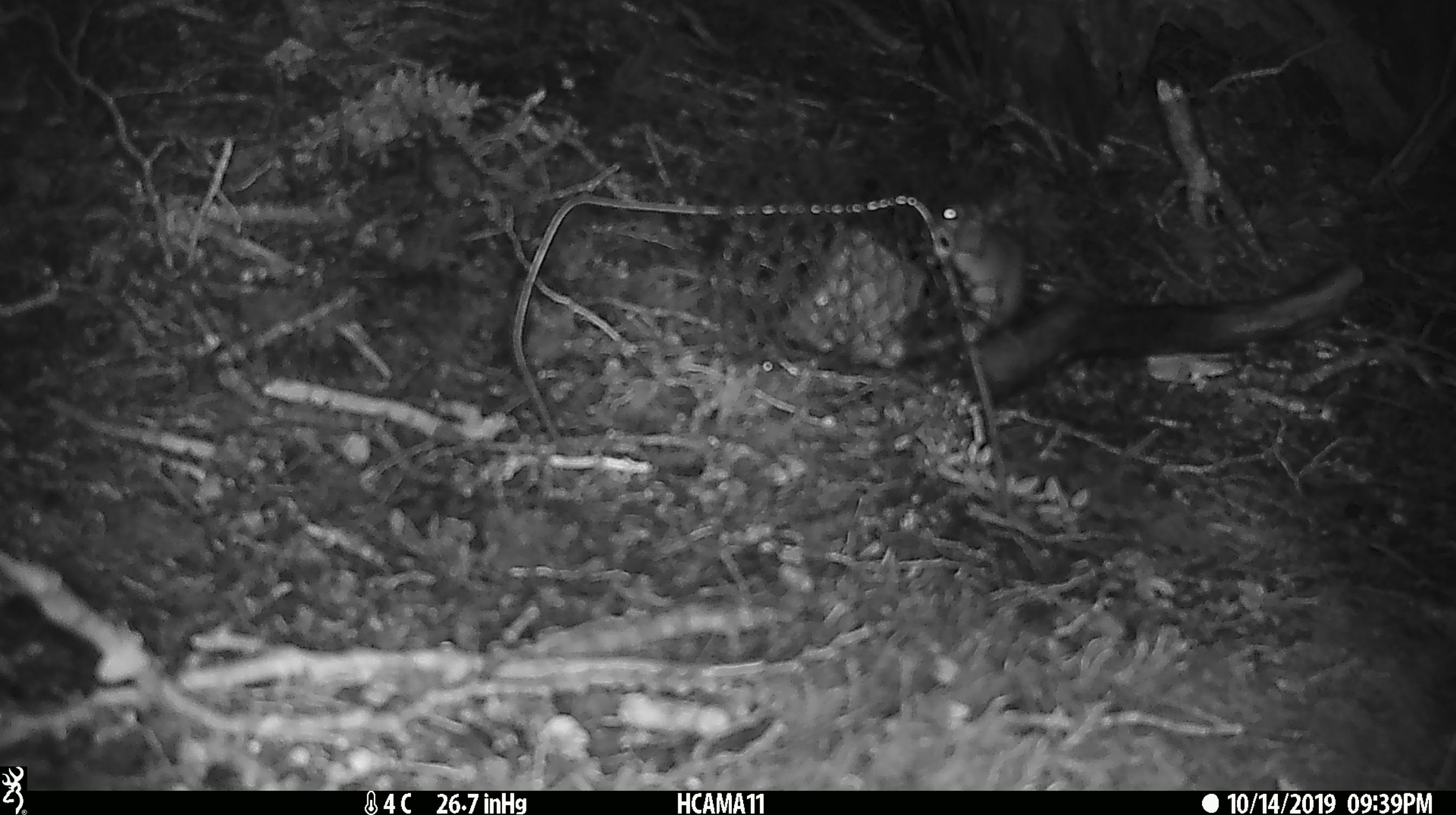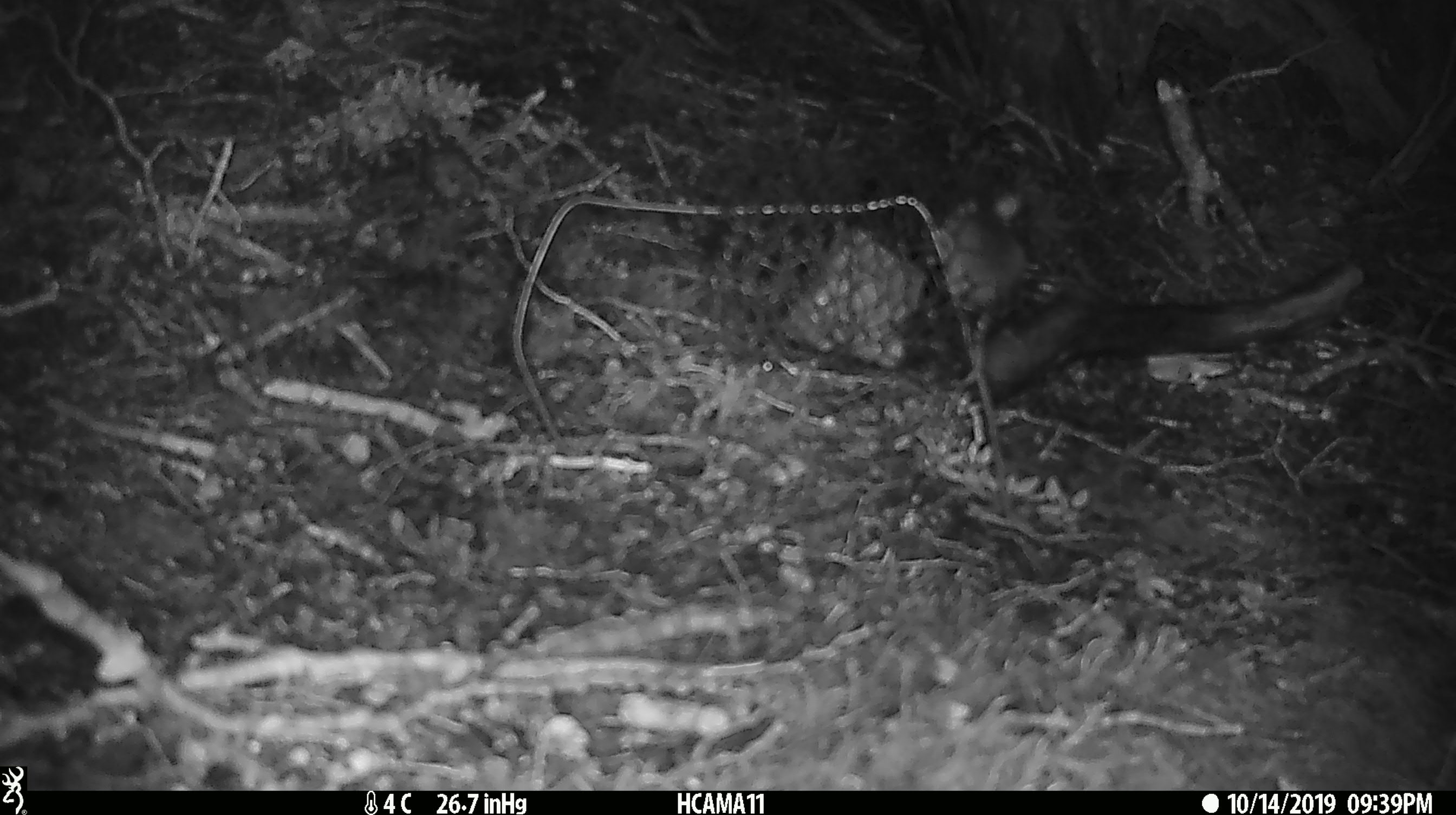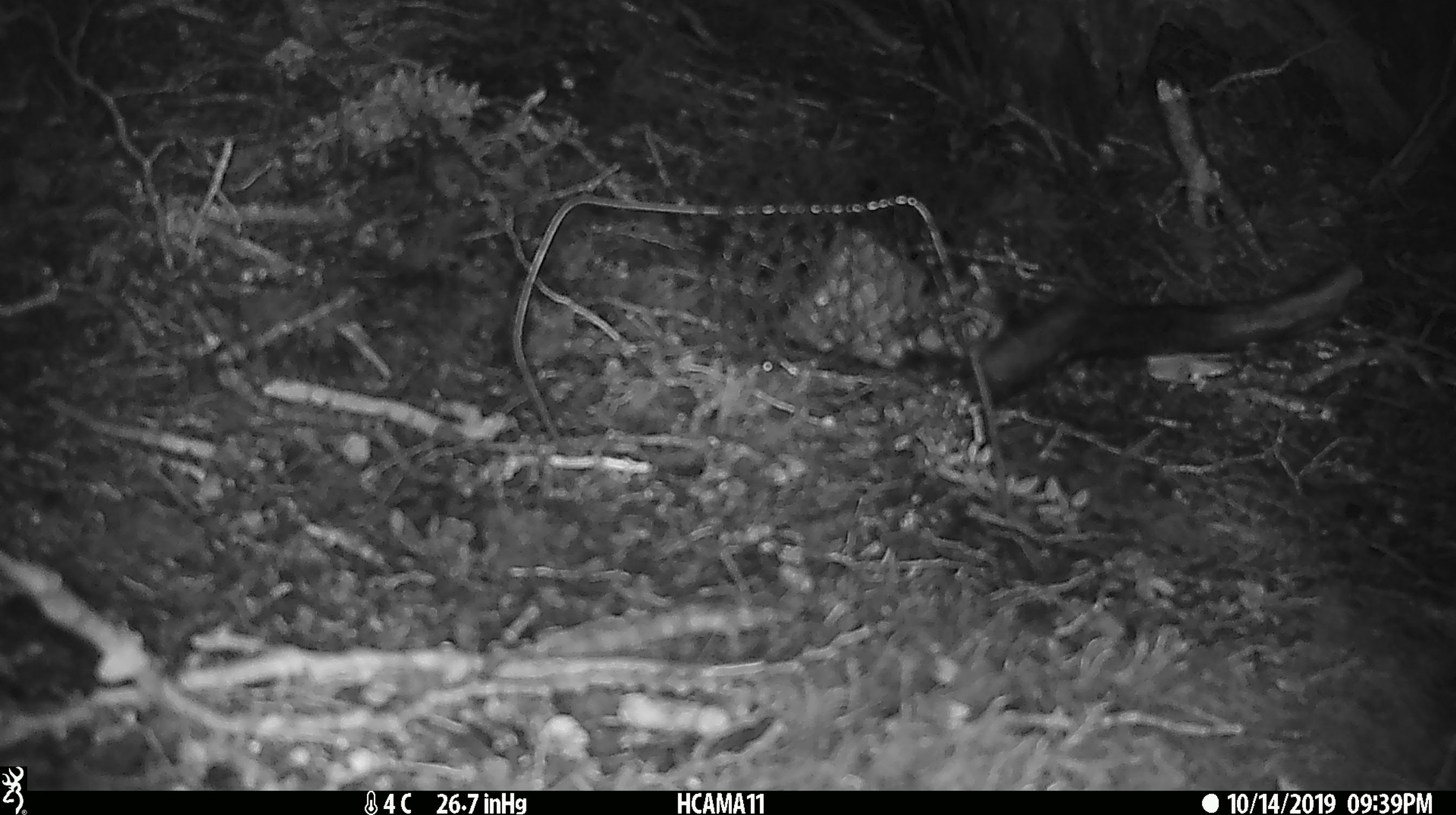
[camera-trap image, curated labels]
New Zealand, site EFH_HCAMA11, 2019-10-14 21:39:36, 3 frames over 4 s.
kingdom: Animalia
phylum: Chordata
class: Mammalia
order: Rodentia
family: Muridae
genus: Mus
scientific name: Mus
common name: mouse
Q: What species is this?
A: Mouse (Mus).